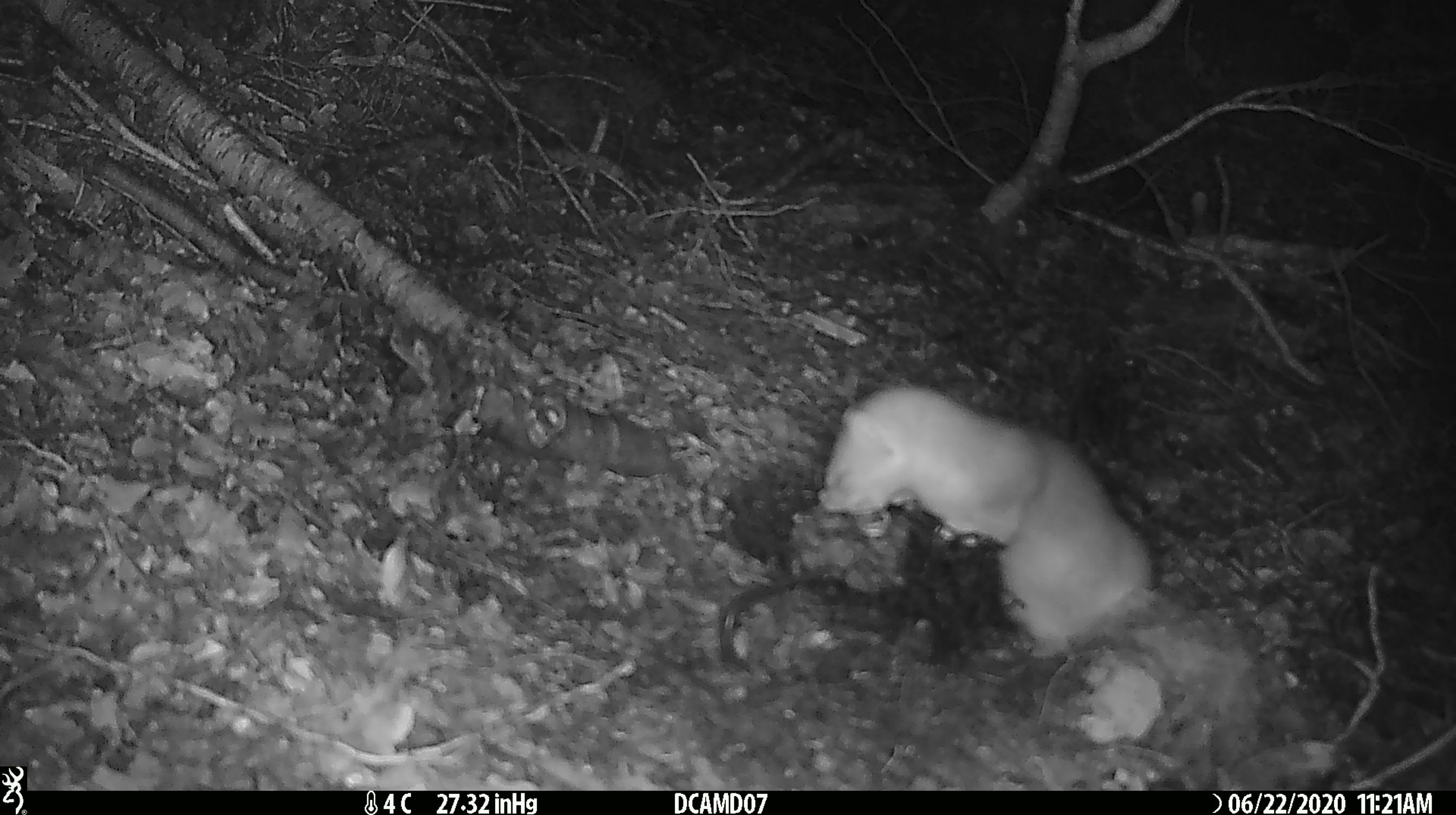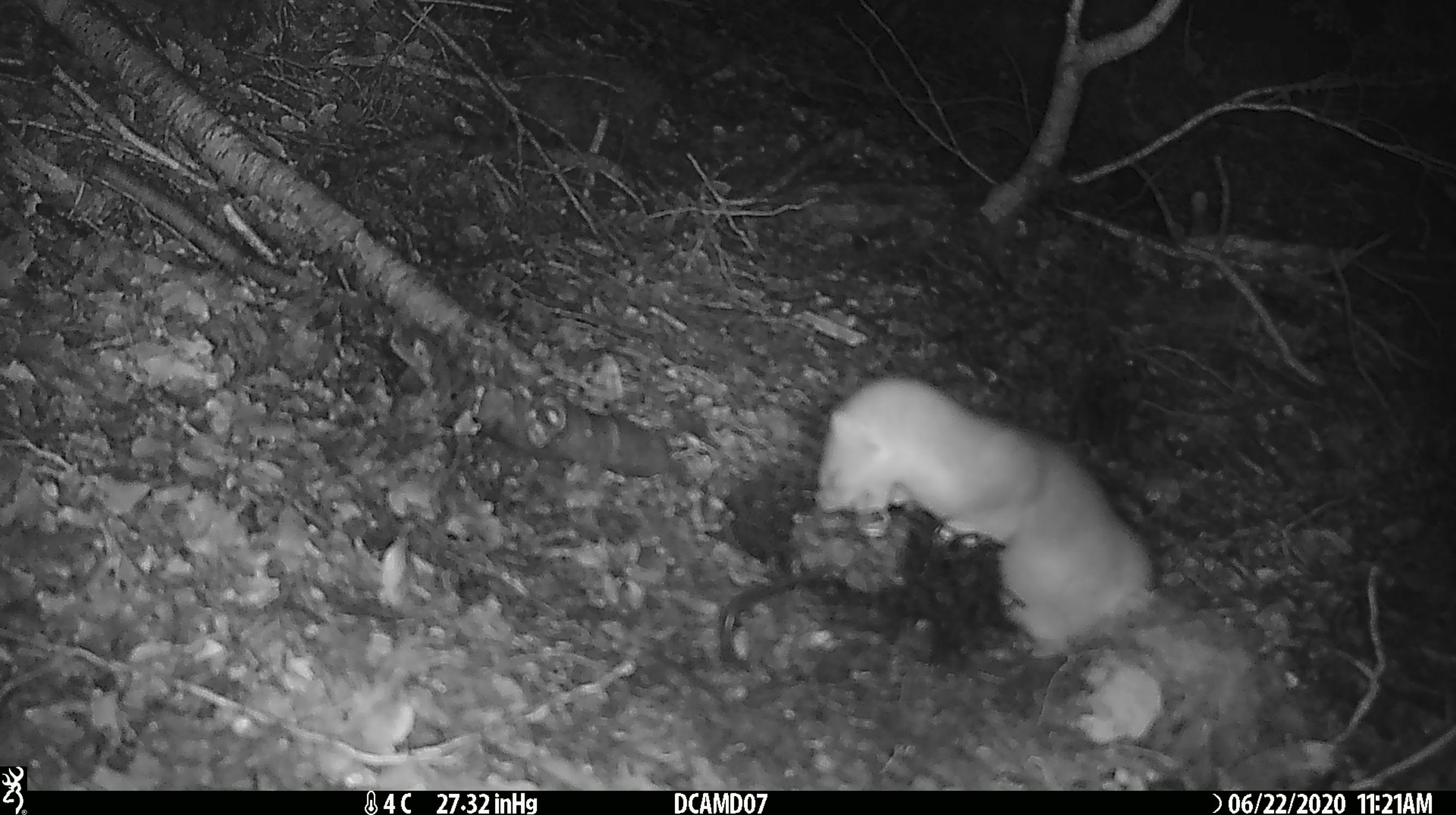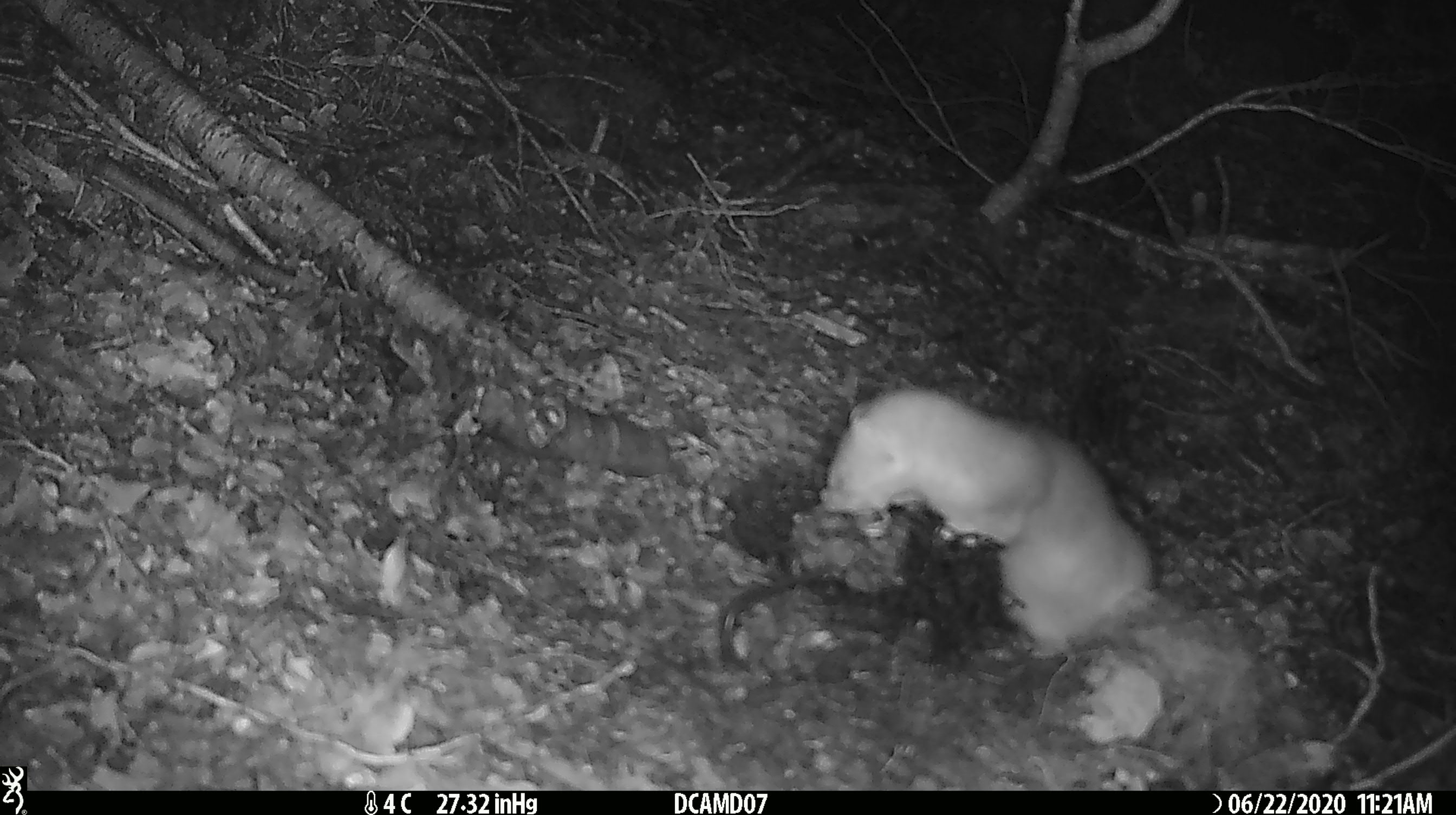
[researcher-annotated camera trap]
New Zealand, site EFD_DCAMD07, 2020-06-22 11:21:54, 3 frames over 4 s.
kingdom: Animalia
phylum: Chordata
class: Mammalia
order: Carnivora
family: Mustelidae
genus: Mustela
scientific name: Mustela erminea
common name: stoat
Stoat (Mustela erminea).